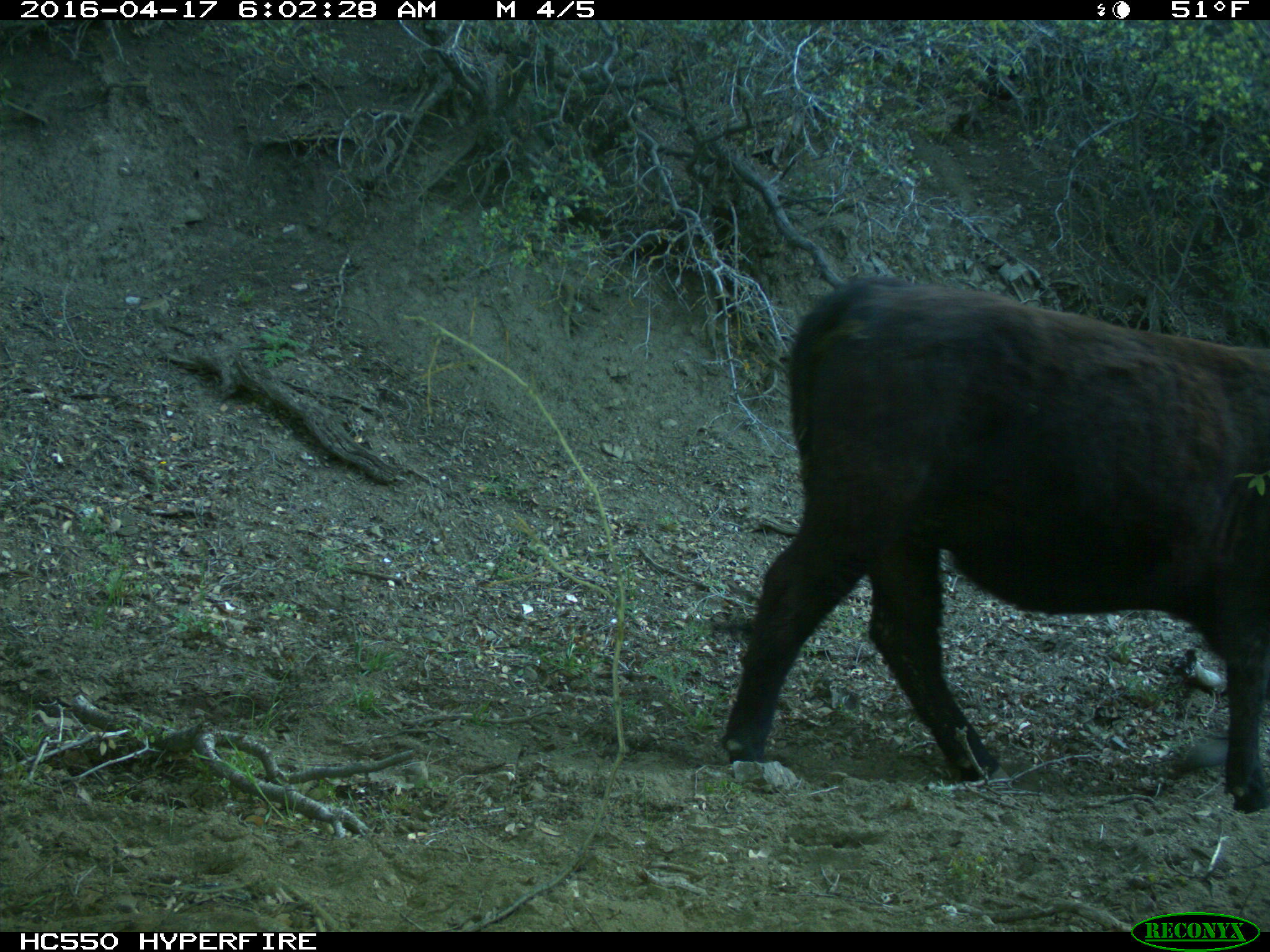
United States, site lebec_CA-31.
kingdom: Animalia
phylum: Chordata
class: Mammalia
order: Artiodactyla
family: Bovidae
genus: Bos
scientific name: Bos taurus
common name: domestic cow